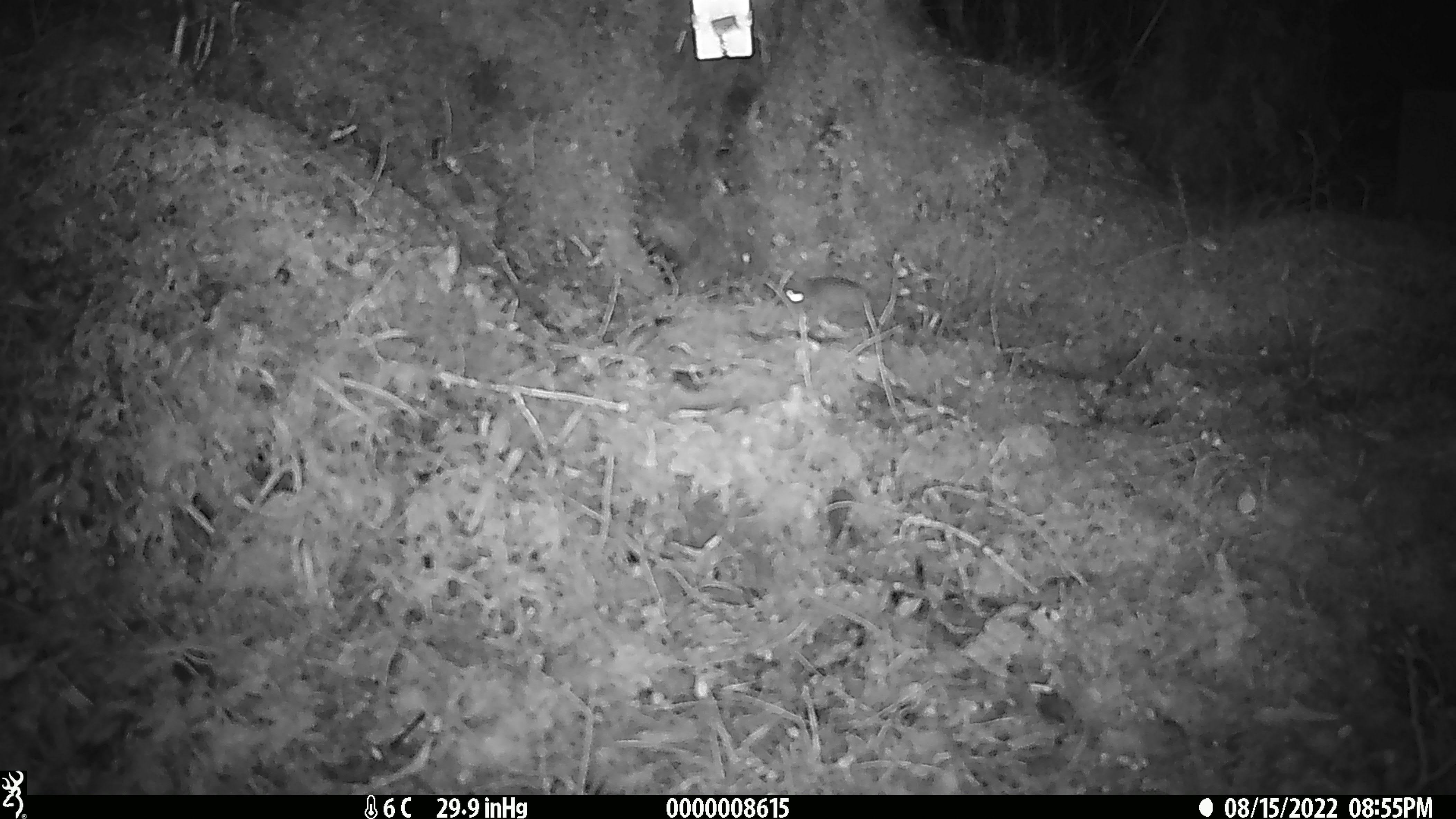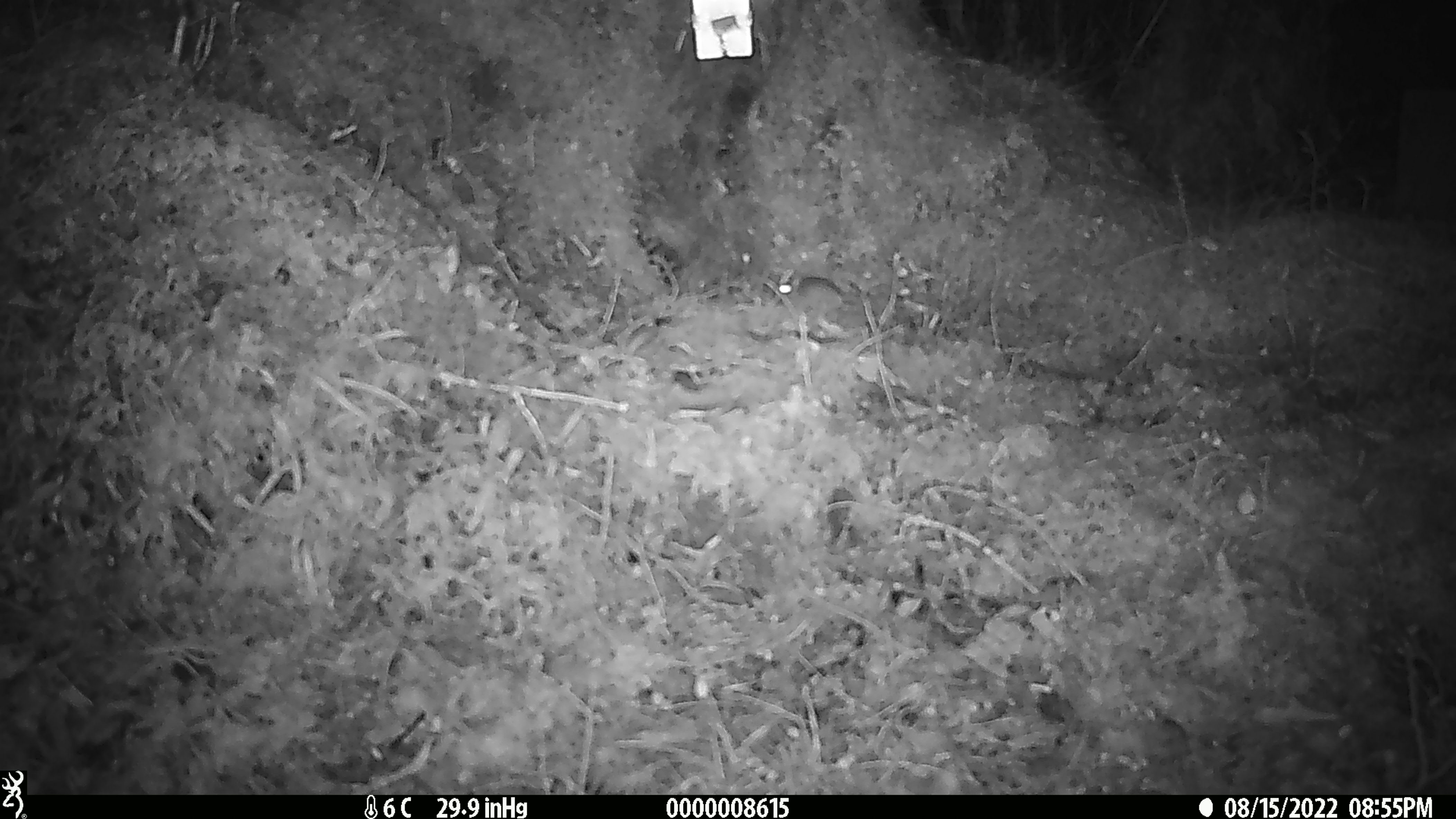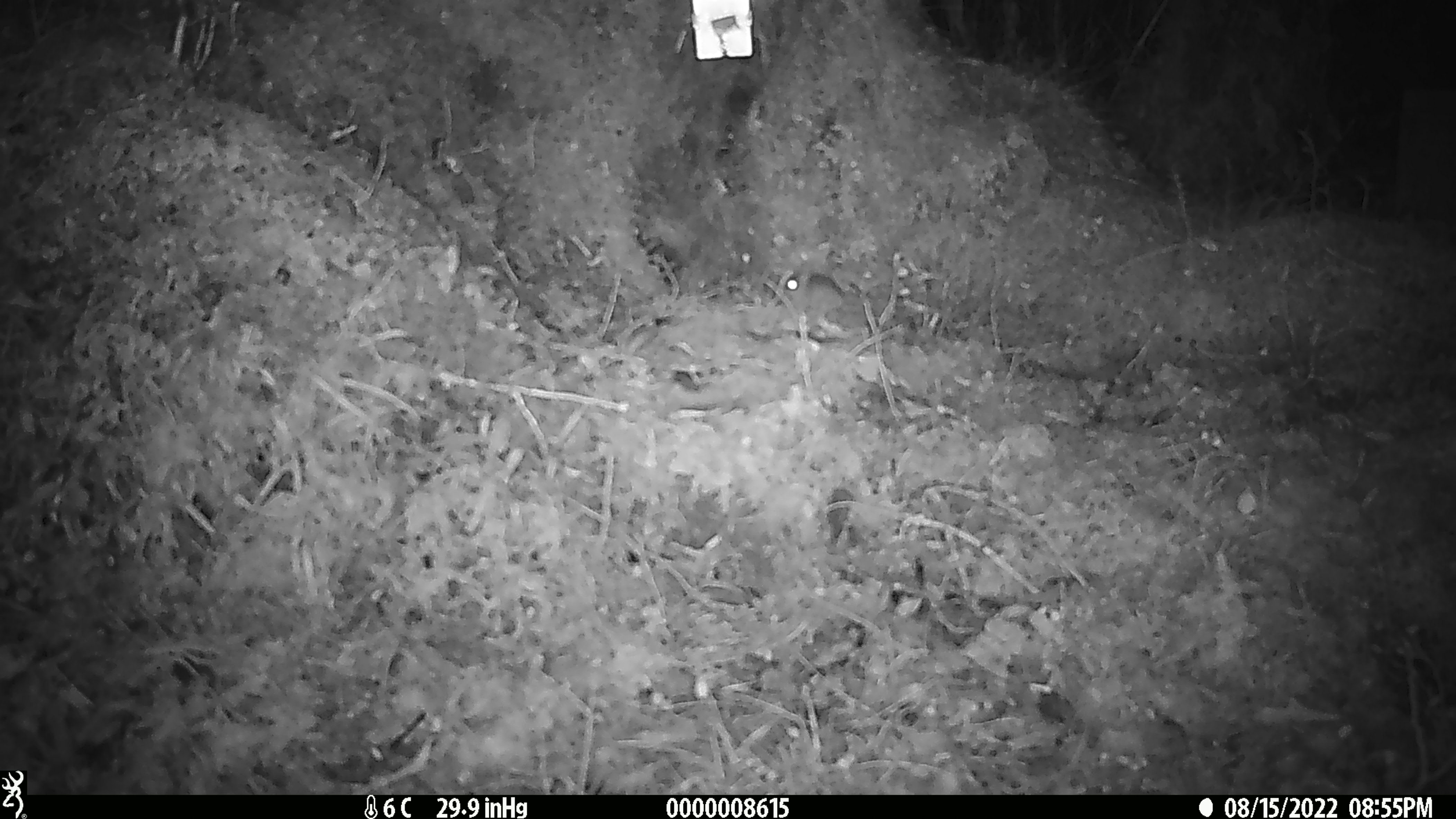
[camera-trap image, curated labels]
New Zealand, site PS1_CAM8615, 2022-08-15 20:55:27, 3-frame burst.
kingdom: Animalia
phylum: Chordata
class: Mammalia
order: Rodentia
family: Muridae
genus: Mus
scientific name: Mus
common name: mouse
Mouse (Mus).